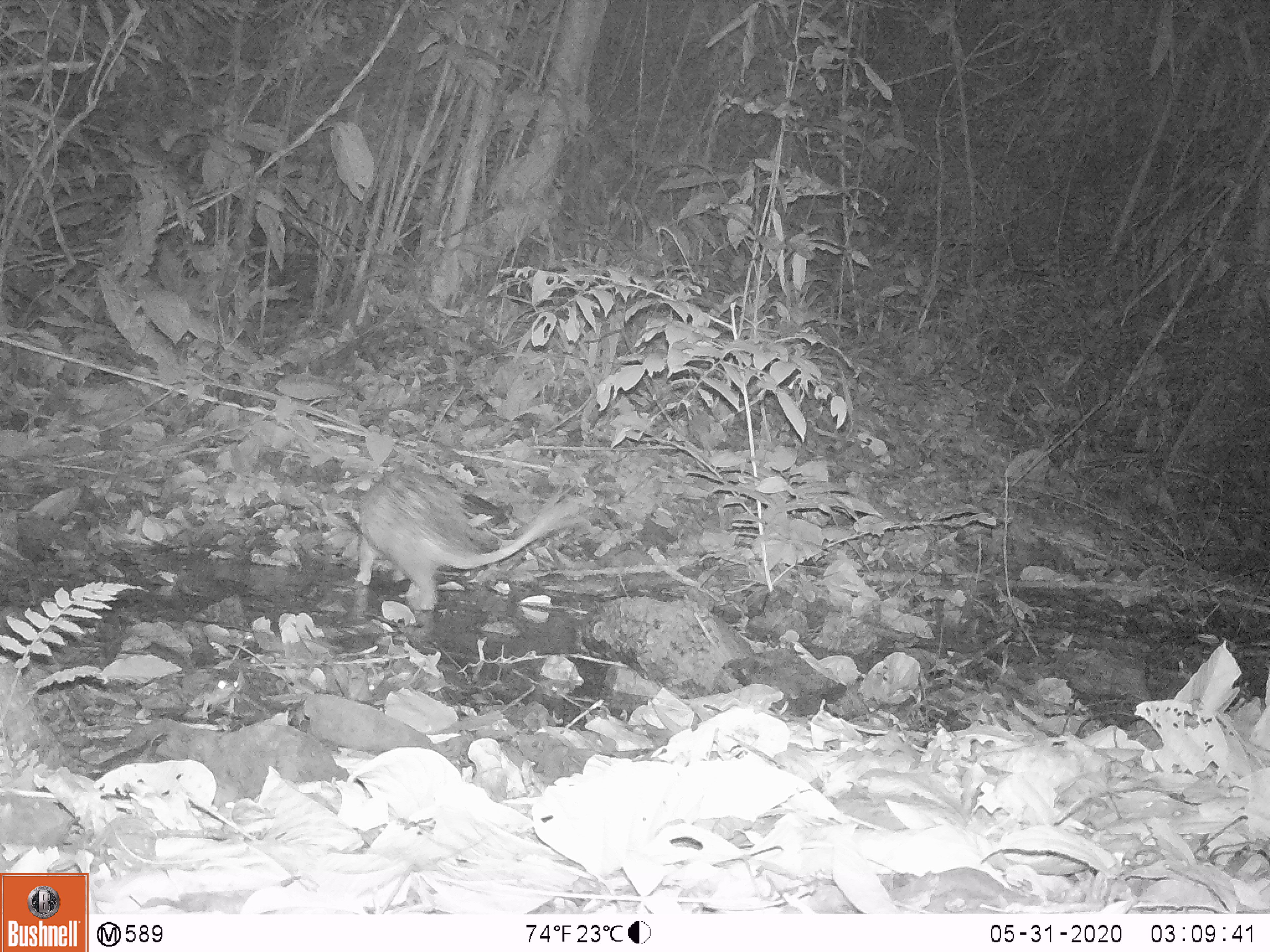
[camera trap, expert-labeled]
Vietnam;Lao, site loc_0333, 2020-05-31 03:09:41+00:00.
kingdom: Animalia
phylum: Chordata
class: Mammalia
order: Rodentia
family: Hystricidae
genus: Atherurus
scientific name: Atherurus macrourus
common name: asiatic brush-tailed porcupine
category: asiatic brush tailed porcupine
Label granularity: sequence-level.